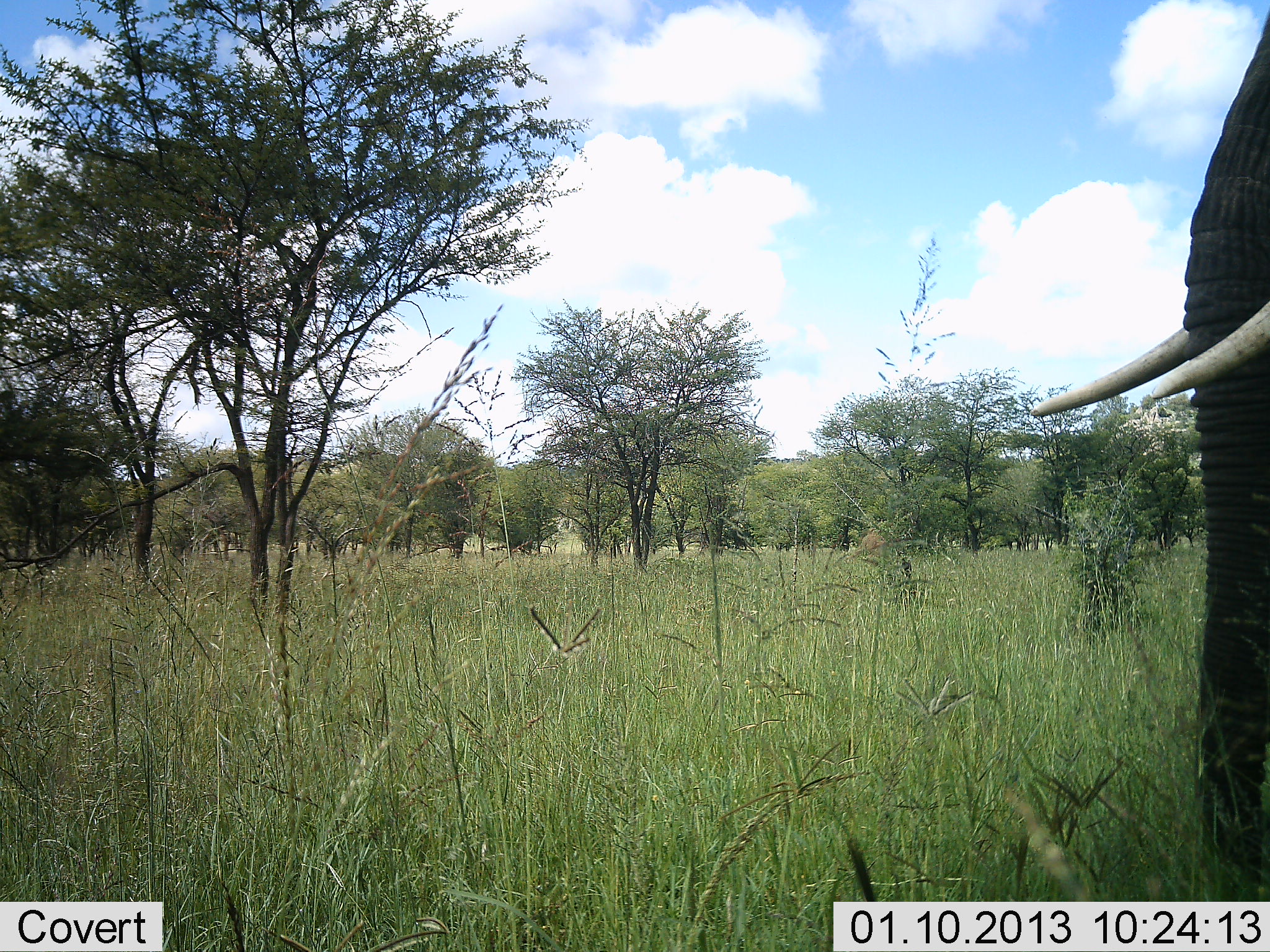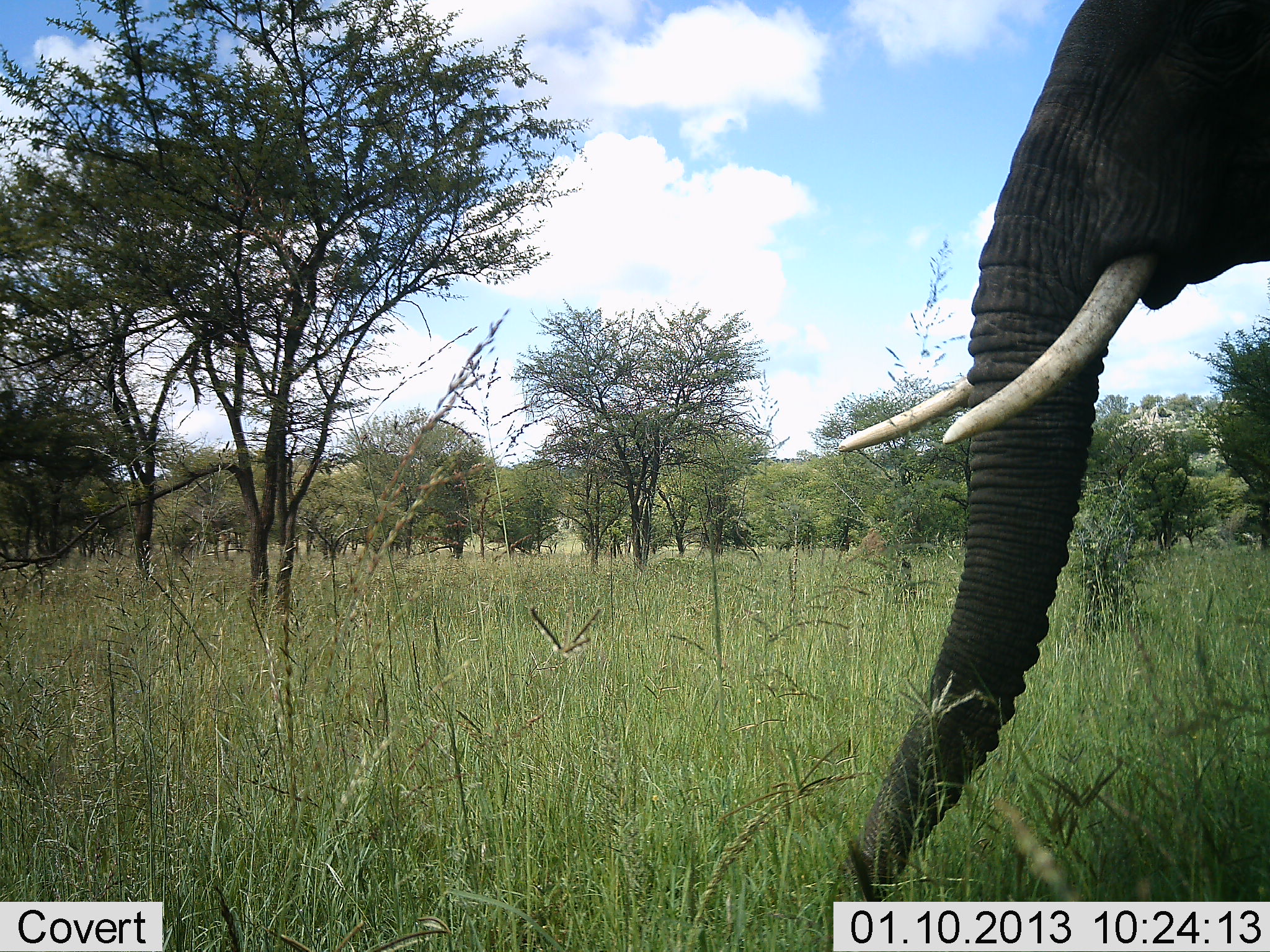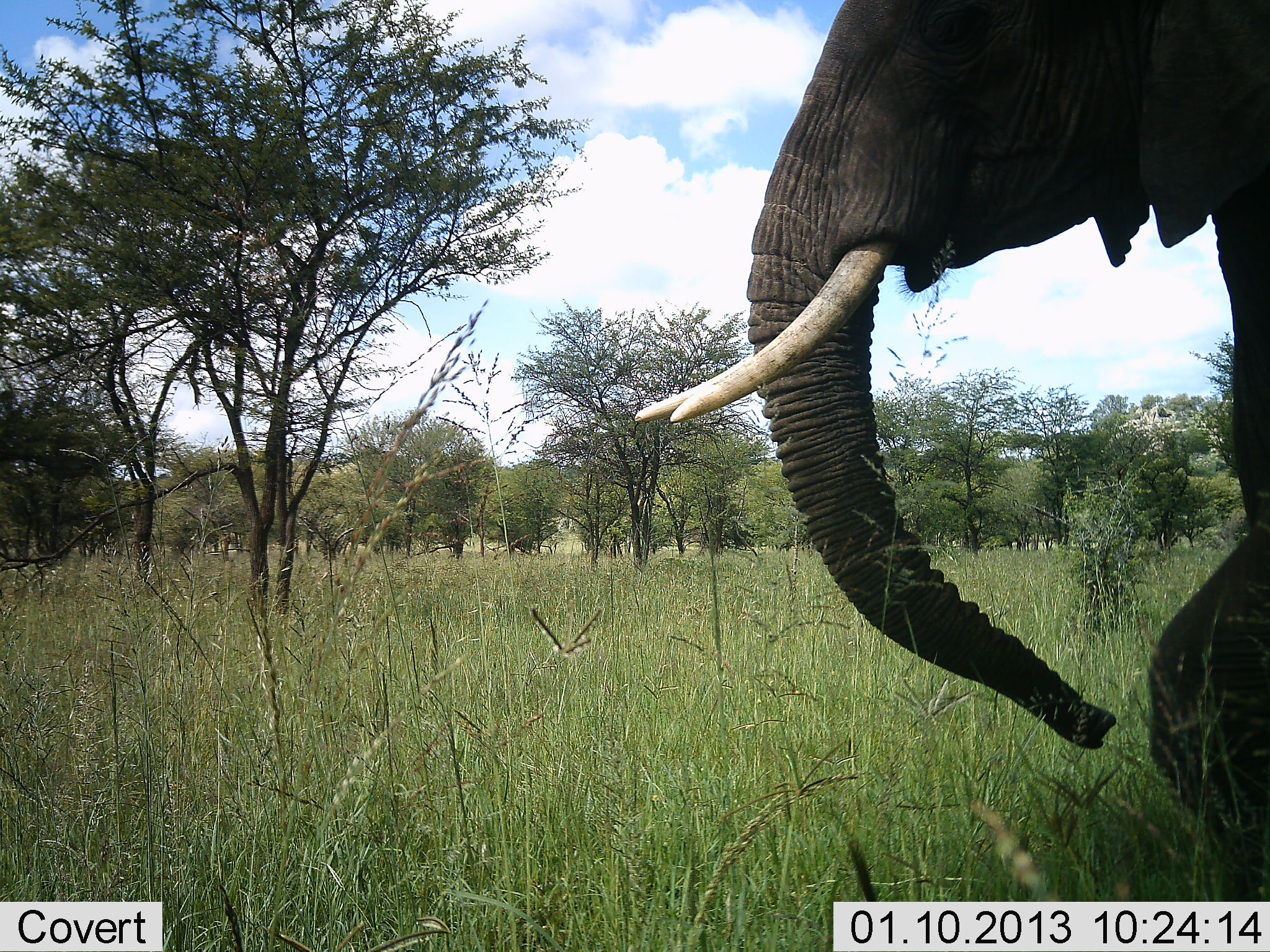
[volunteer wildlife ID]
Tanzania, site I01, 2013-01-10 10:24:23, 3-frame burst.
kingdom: Animalia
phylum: Chordata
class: Mammalia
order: Proboscidea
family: Elephantidae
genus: Loxodonta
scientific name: Loxodonta africana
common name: african bush elephant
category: elephant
Elephant (african bush elephant) (Loxodonta africana), count 1. Behavior (volunteer vote fractions): standing 11%, resting 0%, moving 83%, interacting 0%. Young present (vote fraction): 0%. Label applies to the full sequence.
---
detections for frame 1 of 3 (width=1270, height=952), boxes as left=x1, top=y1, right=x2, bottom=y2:
animal: left=1029, top=10, right=1270, bottom=886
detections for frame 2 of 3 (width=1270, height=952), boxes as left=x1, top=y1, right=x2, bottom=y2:
animal: left=823, top=0, right=1270, bottom=951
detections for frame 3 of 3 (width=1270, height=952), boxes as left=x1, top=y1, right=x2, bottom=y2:
animal: left=634, top=0, right=1270, bottom=901